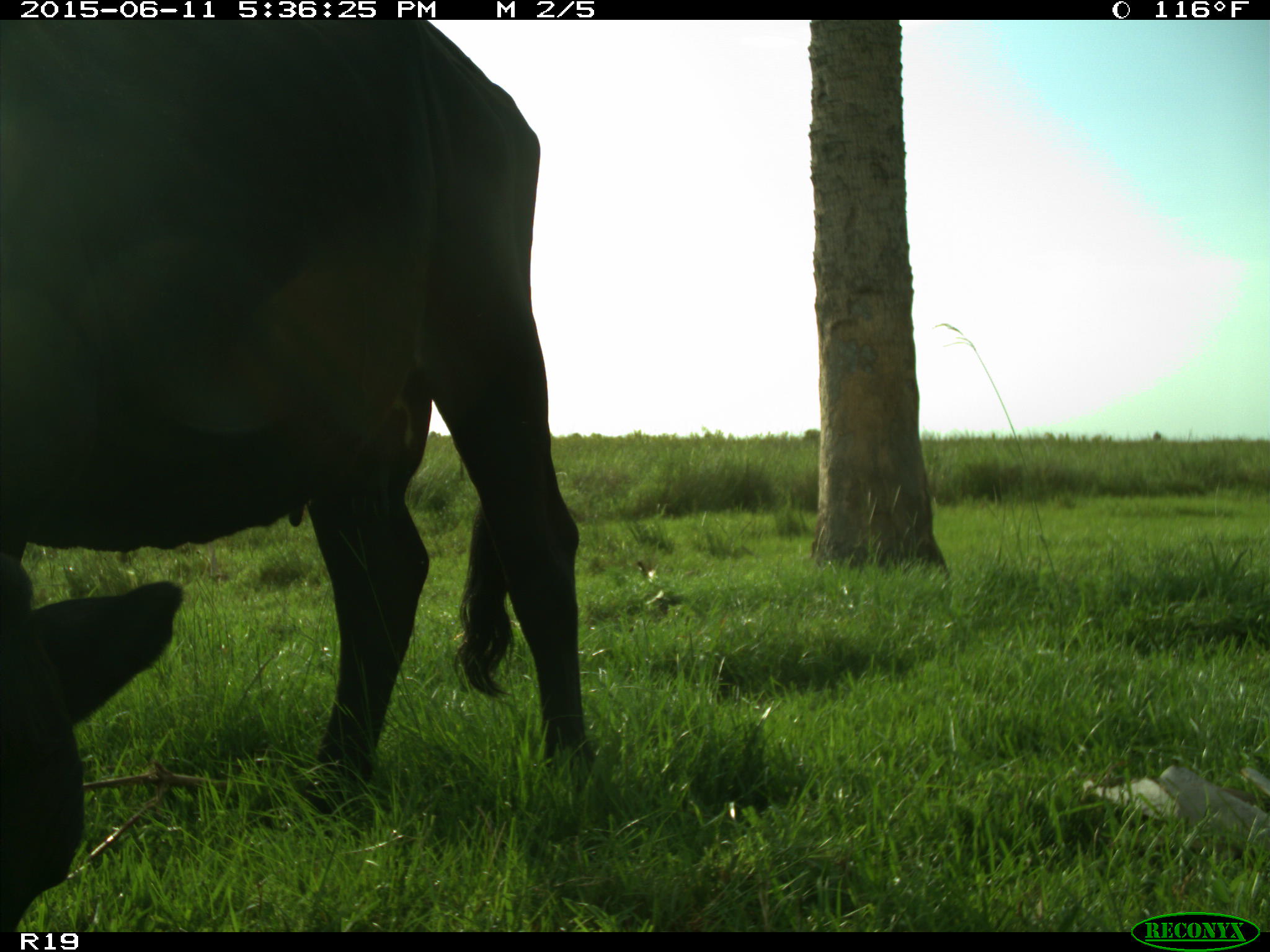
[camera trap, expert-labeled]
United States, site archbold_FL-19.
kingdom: Animalia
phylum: Chordata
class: Mammalia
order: Artiodactyla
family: Bovidae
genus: Bos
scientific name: Bos taurus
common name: domestic cow